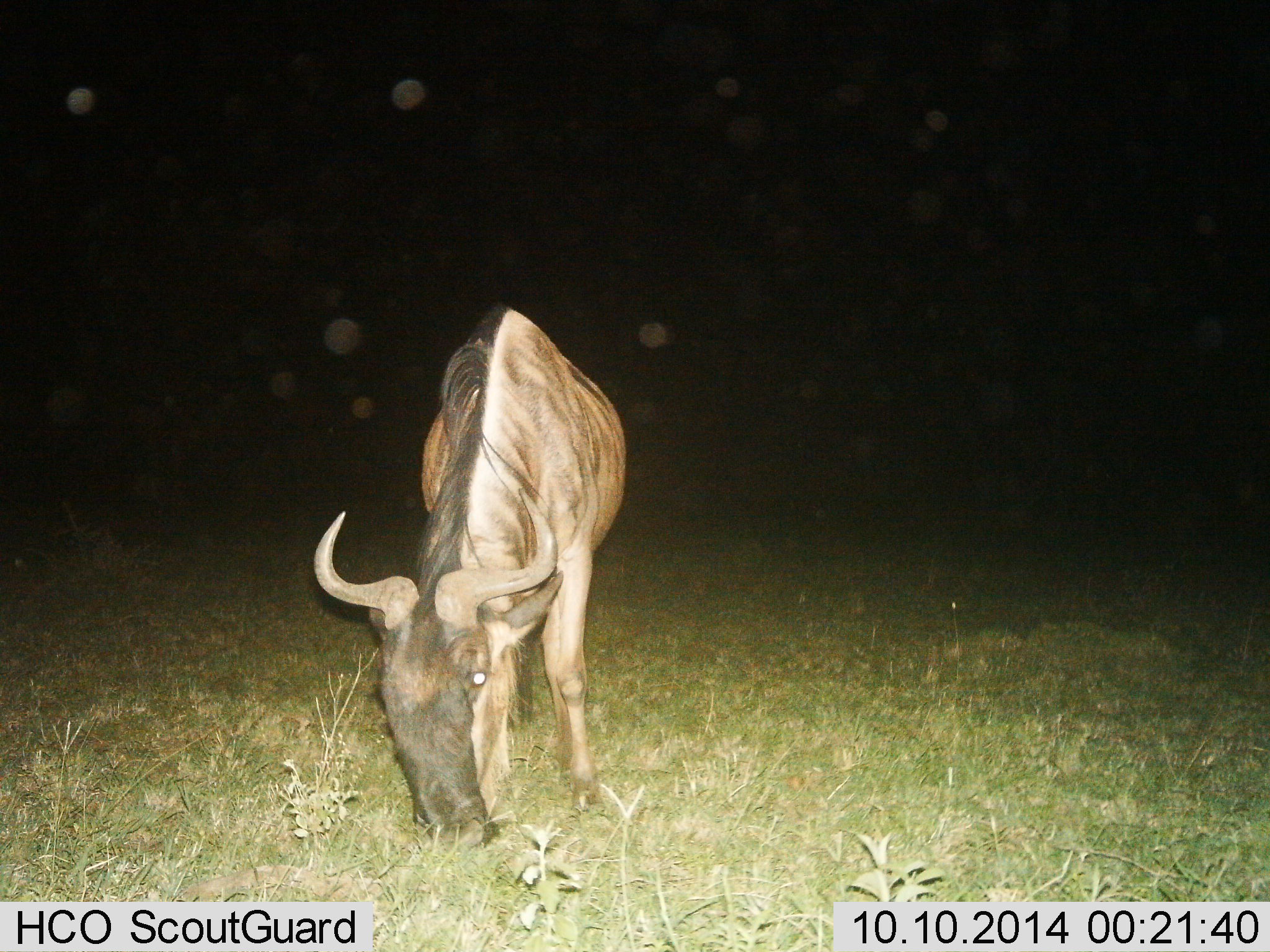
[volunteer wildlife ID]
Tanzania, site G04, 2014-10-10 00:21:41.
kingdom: Animalia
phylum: Chordata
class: Mammalia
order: Artiodactyla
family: Bovidae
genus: Connochaetes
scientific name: Connochaetes taurinus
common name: blue wildebeest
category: wildebeest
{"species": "wildebeest (blue wildebeest) (Connochaetes taurinus)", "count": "1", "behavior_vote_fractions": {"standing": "10%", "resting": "0%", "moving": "0%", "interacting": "0%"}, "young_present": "0%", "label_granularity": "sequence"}